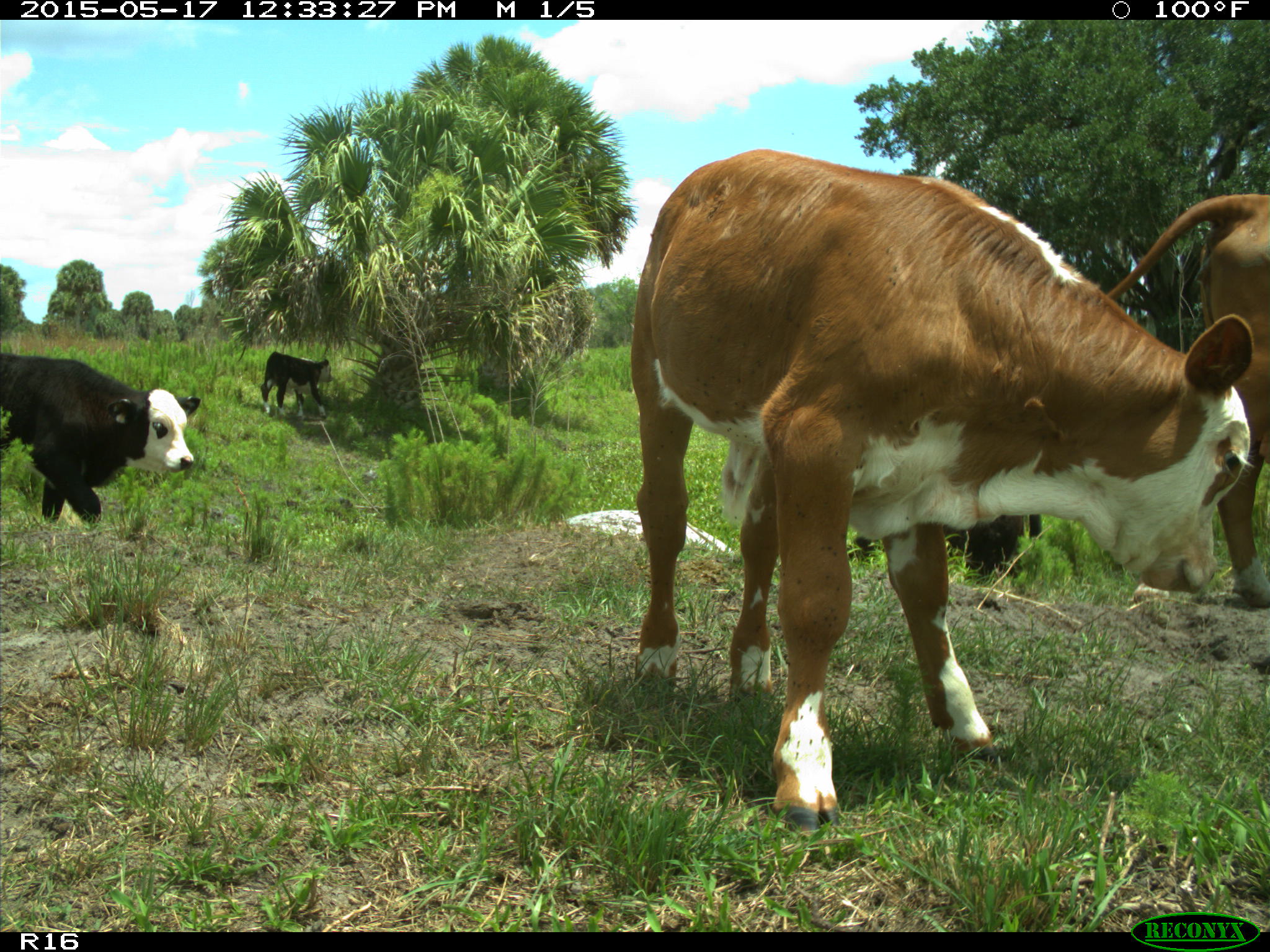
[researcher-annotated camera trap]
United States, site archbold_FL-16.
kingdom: Animalia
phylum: Chordata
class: Mammalia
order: Artiodactyla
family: Bovidae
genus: Bos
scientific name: Bos taurus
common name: domestic cow